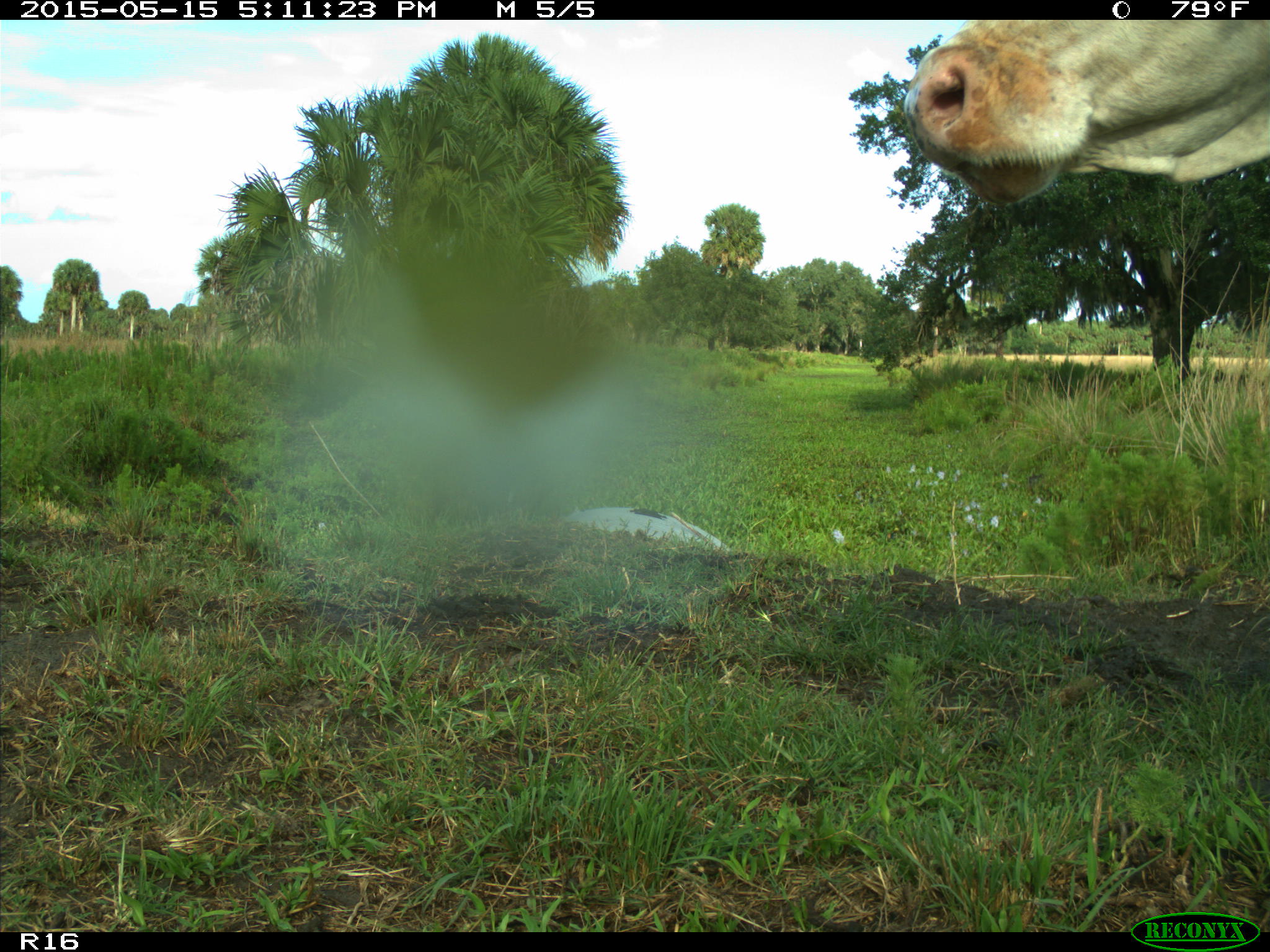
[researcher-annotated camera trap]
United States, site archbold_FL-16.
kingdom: Animalia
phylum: Chordata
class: Mammalia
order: Artiodactyla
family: Bovidae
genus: Bos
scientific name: Bos taurus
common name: domestic cow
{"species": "Bos taurus (domestic cow)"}